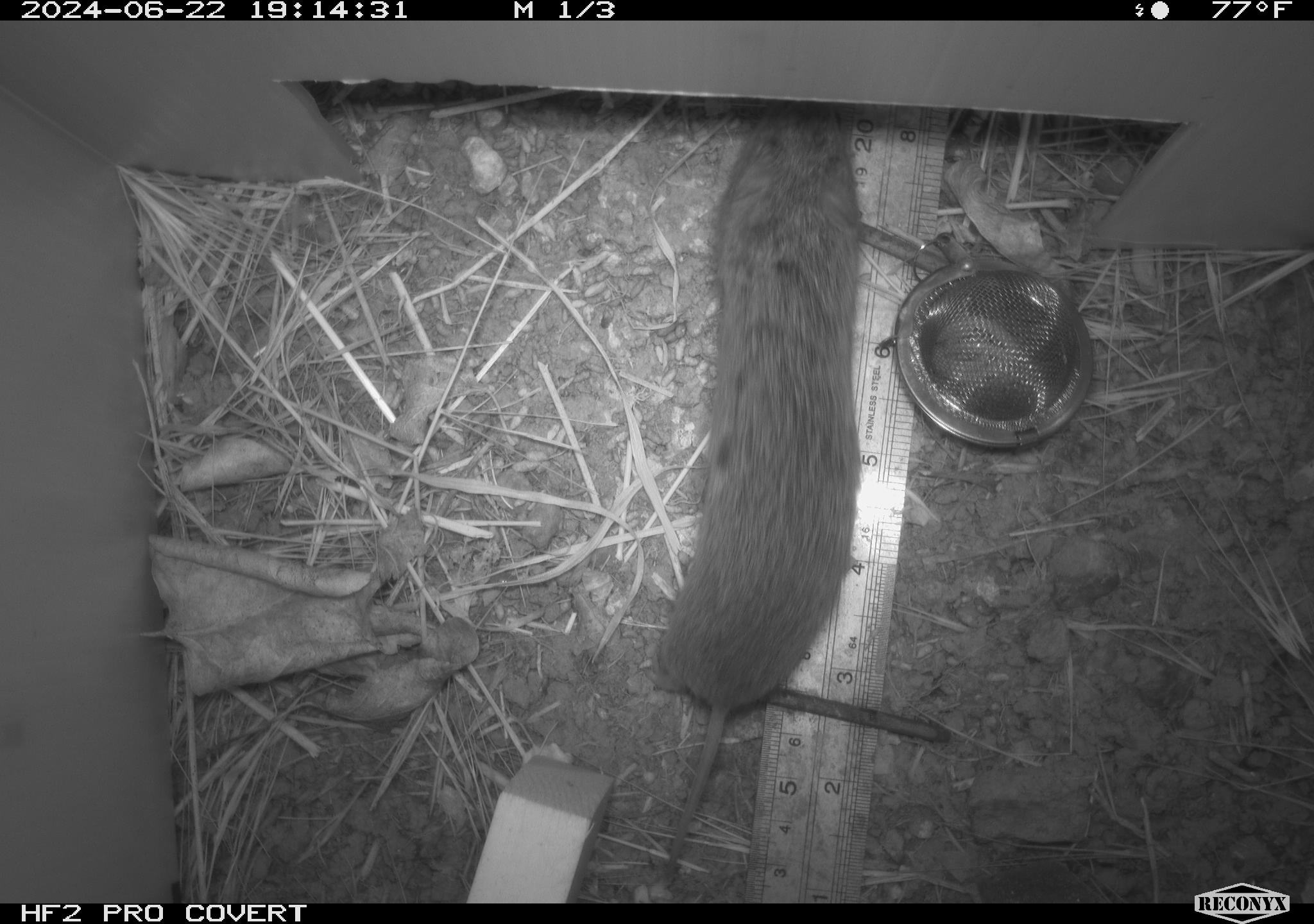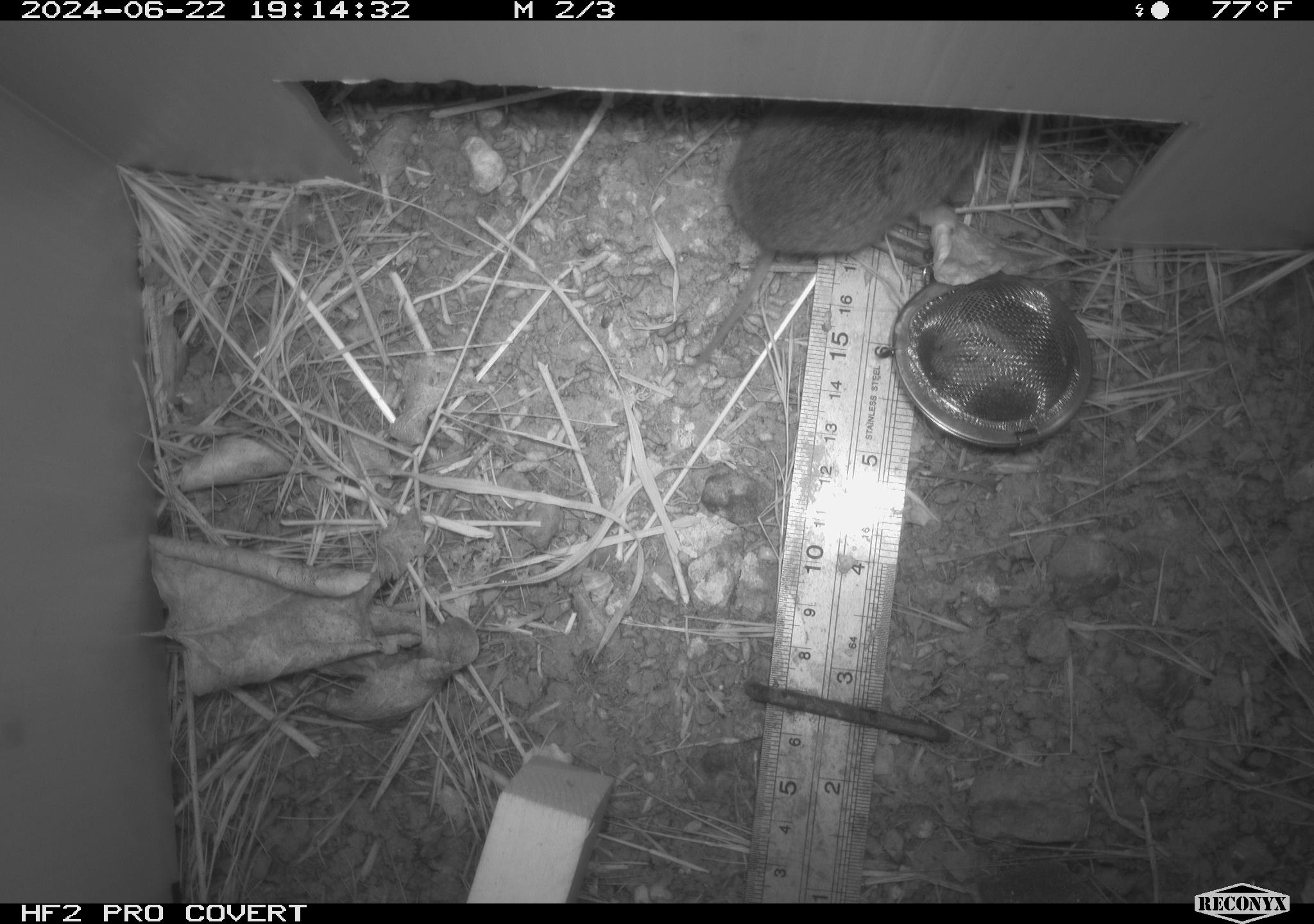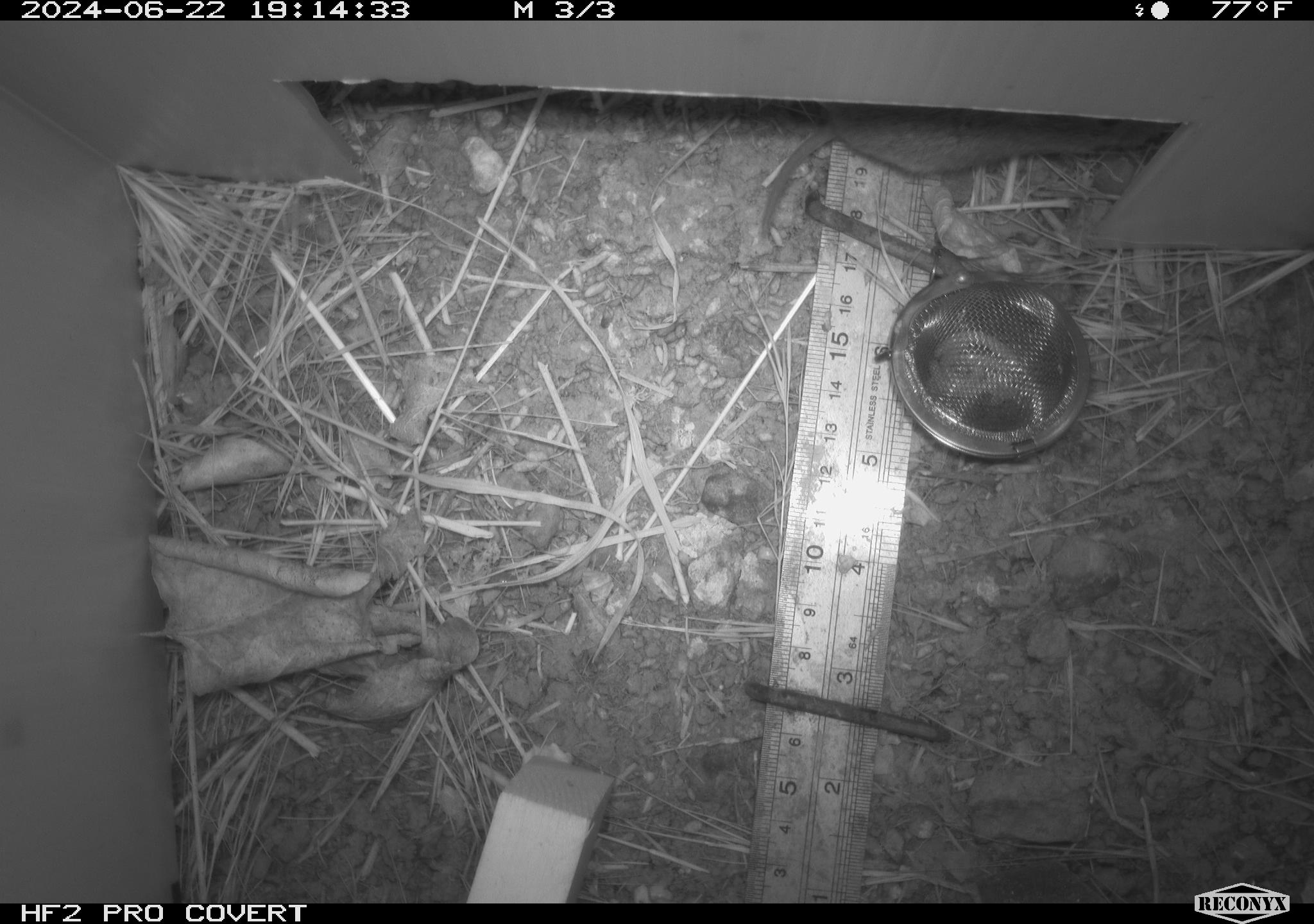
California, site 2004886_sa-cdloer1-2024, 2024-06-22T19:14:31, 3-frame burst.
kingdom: Animalia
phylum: Chordata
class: Mammalia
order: Rodentia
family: Cricetidae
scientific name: Arvicolinae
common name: voles, lemmings, and muskrats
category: arvicolinae subfamily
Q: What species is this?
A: Arvicolinae subfamily (voles, lemmings, and muskrats) (Arvicolinae).